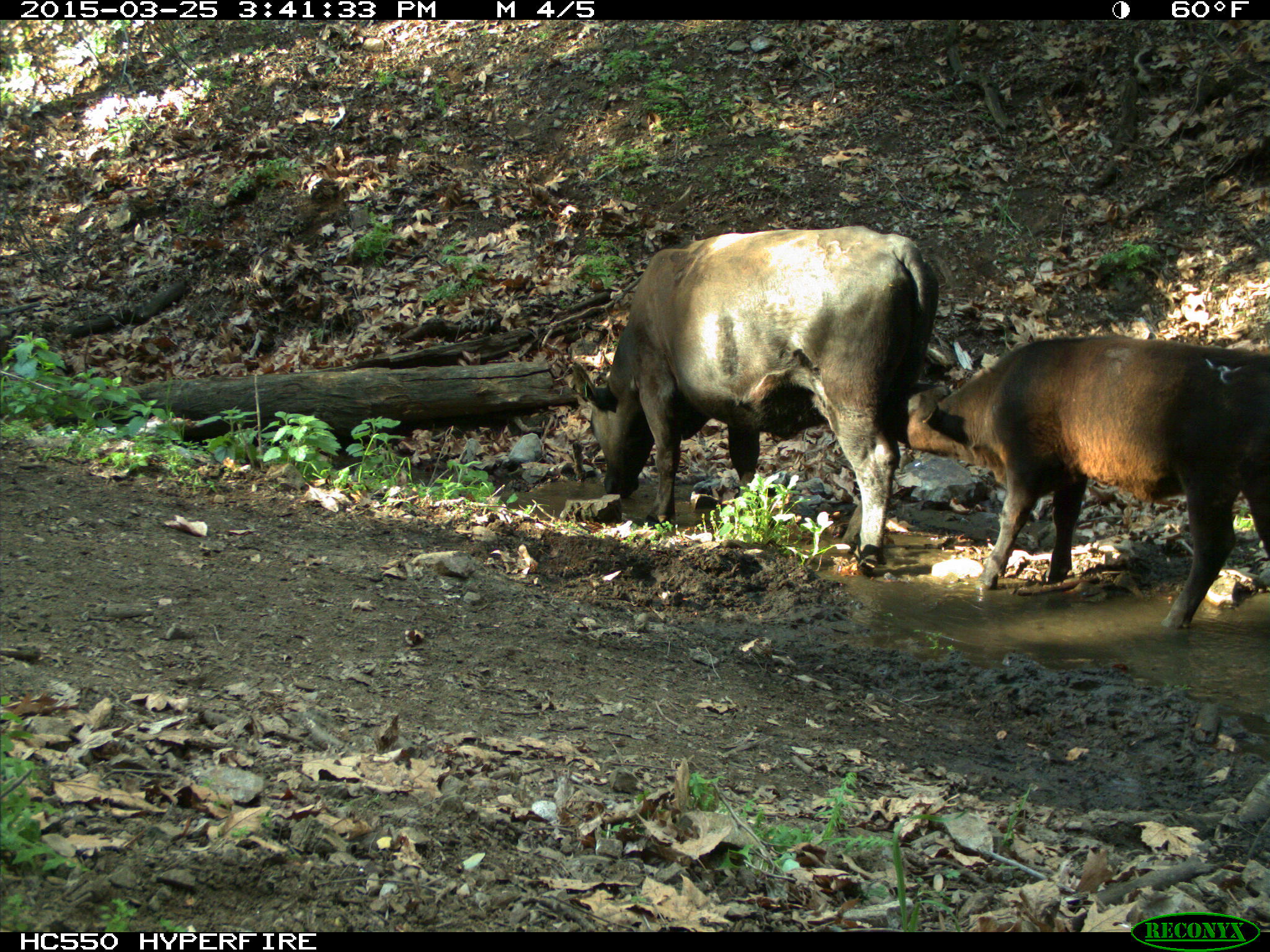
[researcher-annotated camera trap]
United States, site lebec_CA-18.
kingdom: Animalia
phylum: Chordata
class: Mammalia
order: Artiodactyla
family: Bovidae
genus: Bos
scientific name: Bos taurus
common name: domestic cow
Bos taurus (domestic cow).